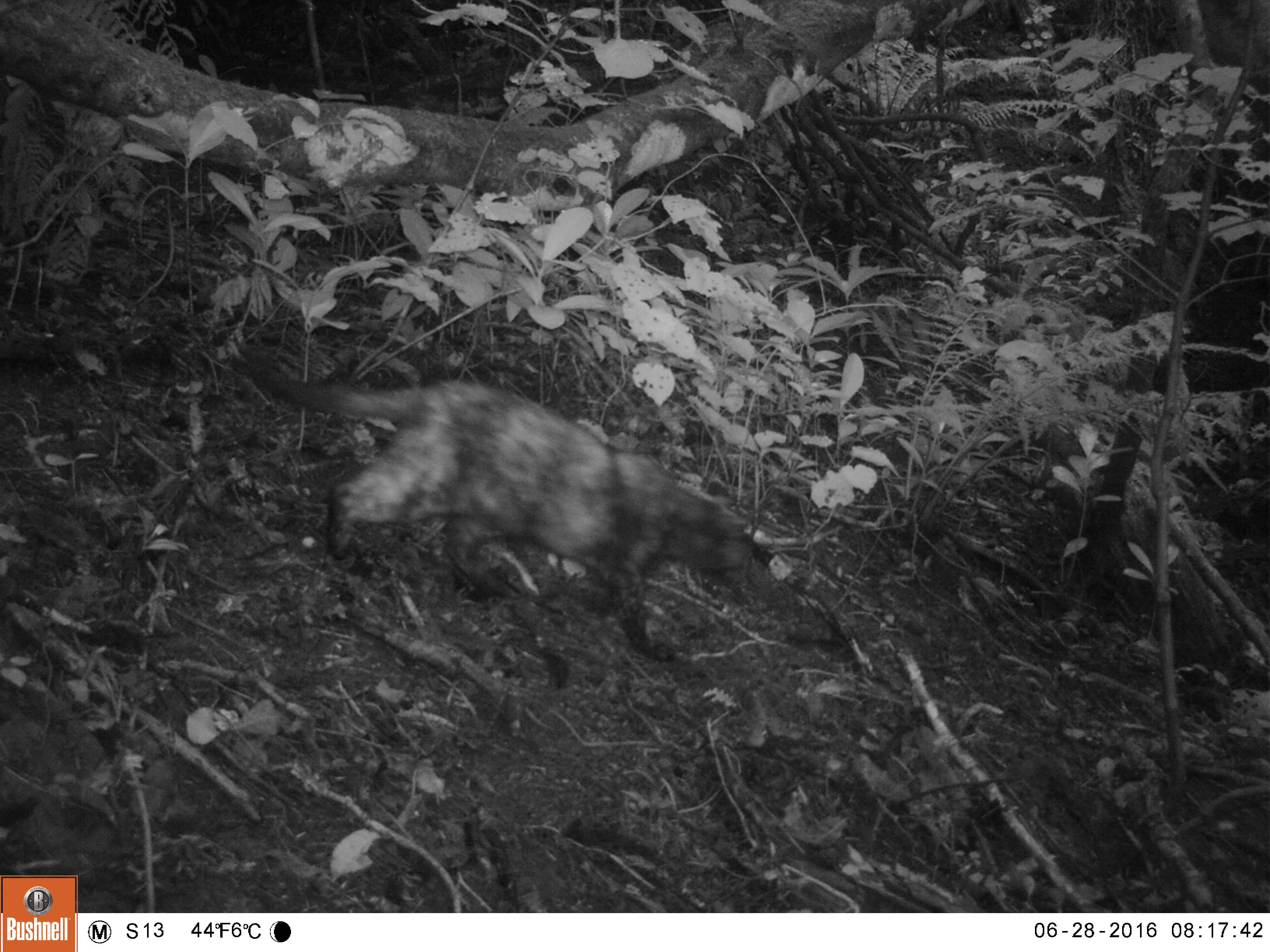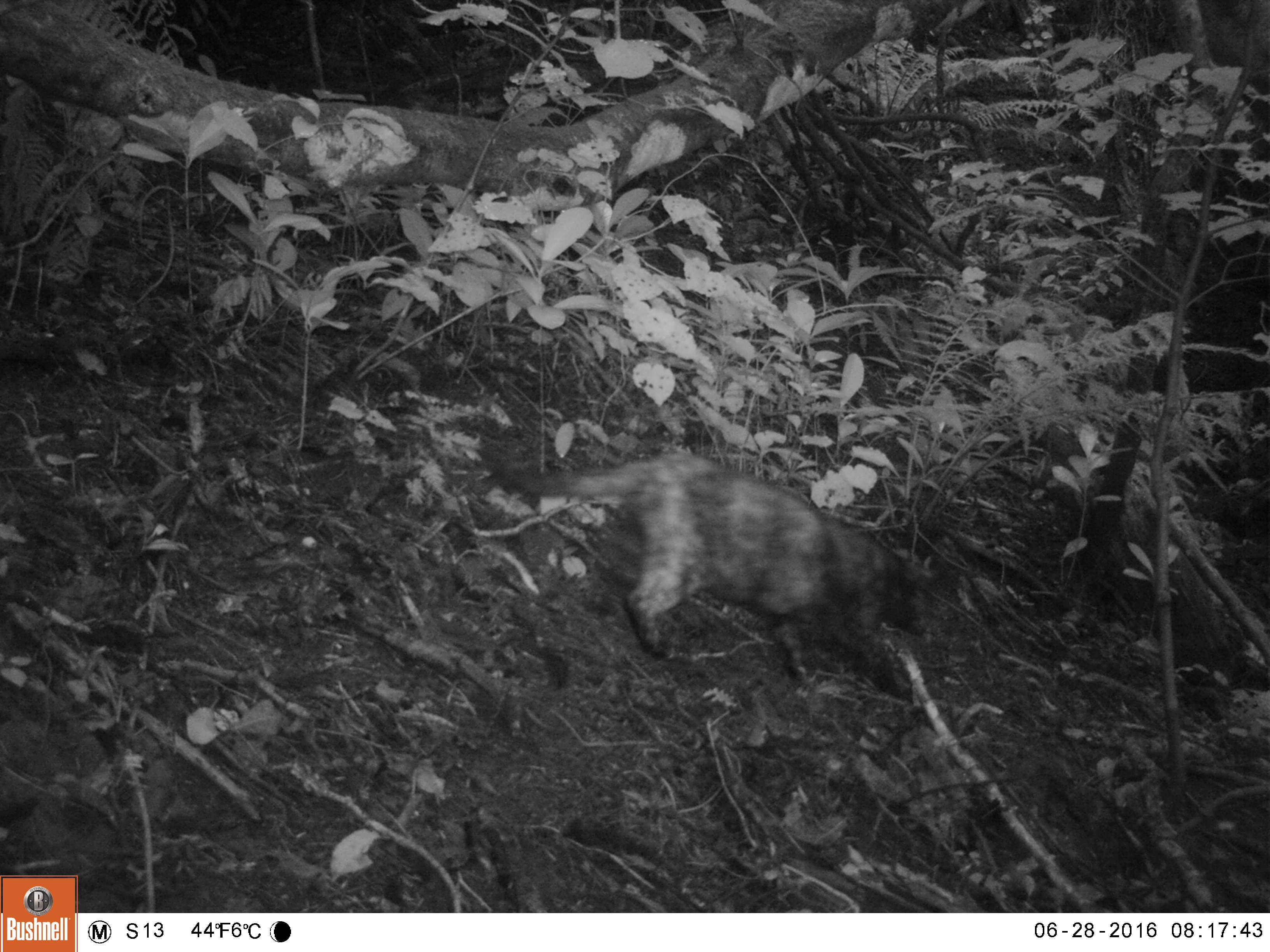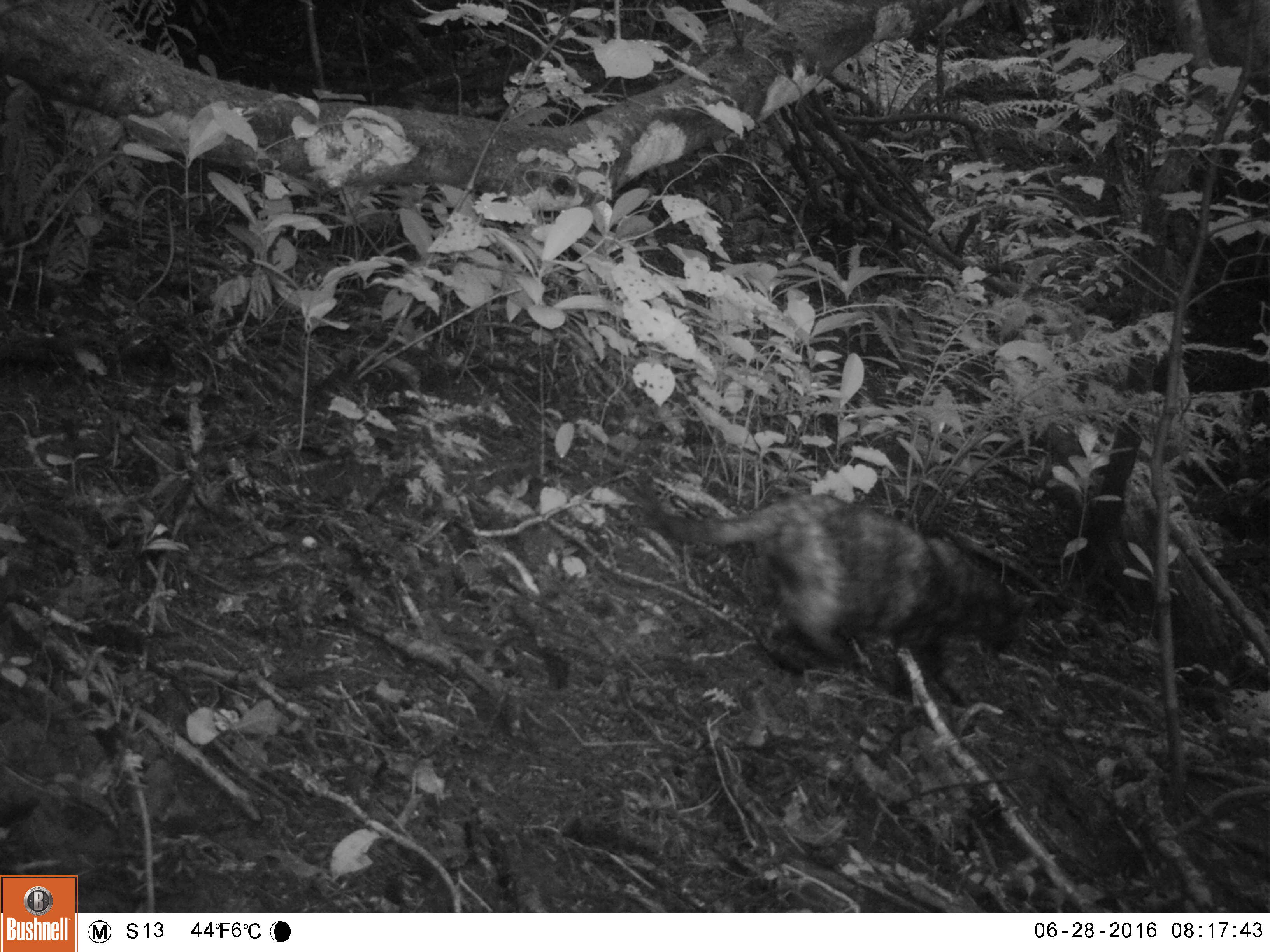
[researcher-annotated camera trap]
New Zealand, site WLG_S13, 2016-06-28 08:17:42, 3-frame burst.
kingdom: Animalia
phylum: Chordata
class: Mammalia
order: Carnivora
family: Felidae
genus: Felis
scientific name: Felis catus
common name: domestic cat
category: cat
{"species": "cat (domestic cat) (Felis catus)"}